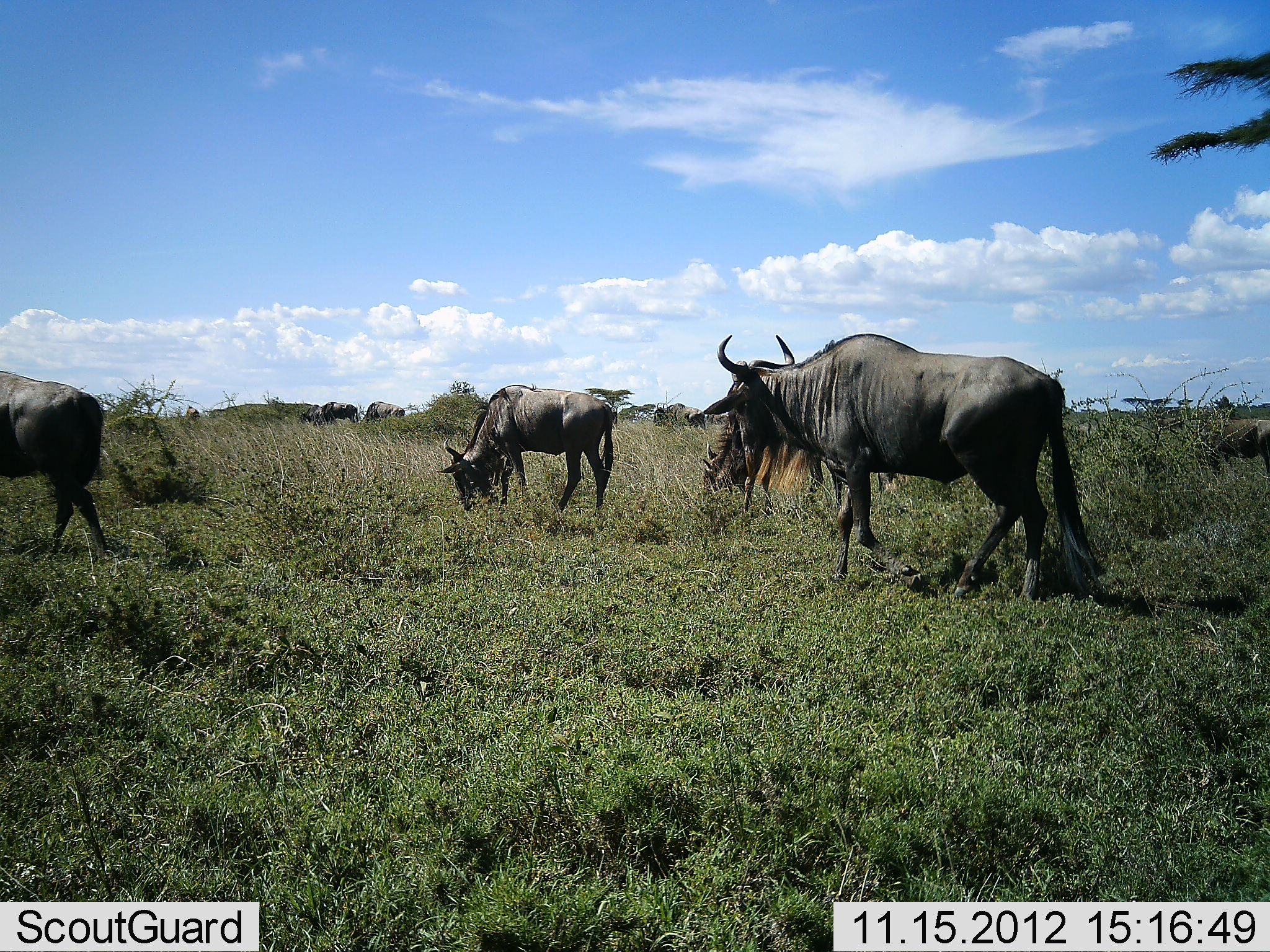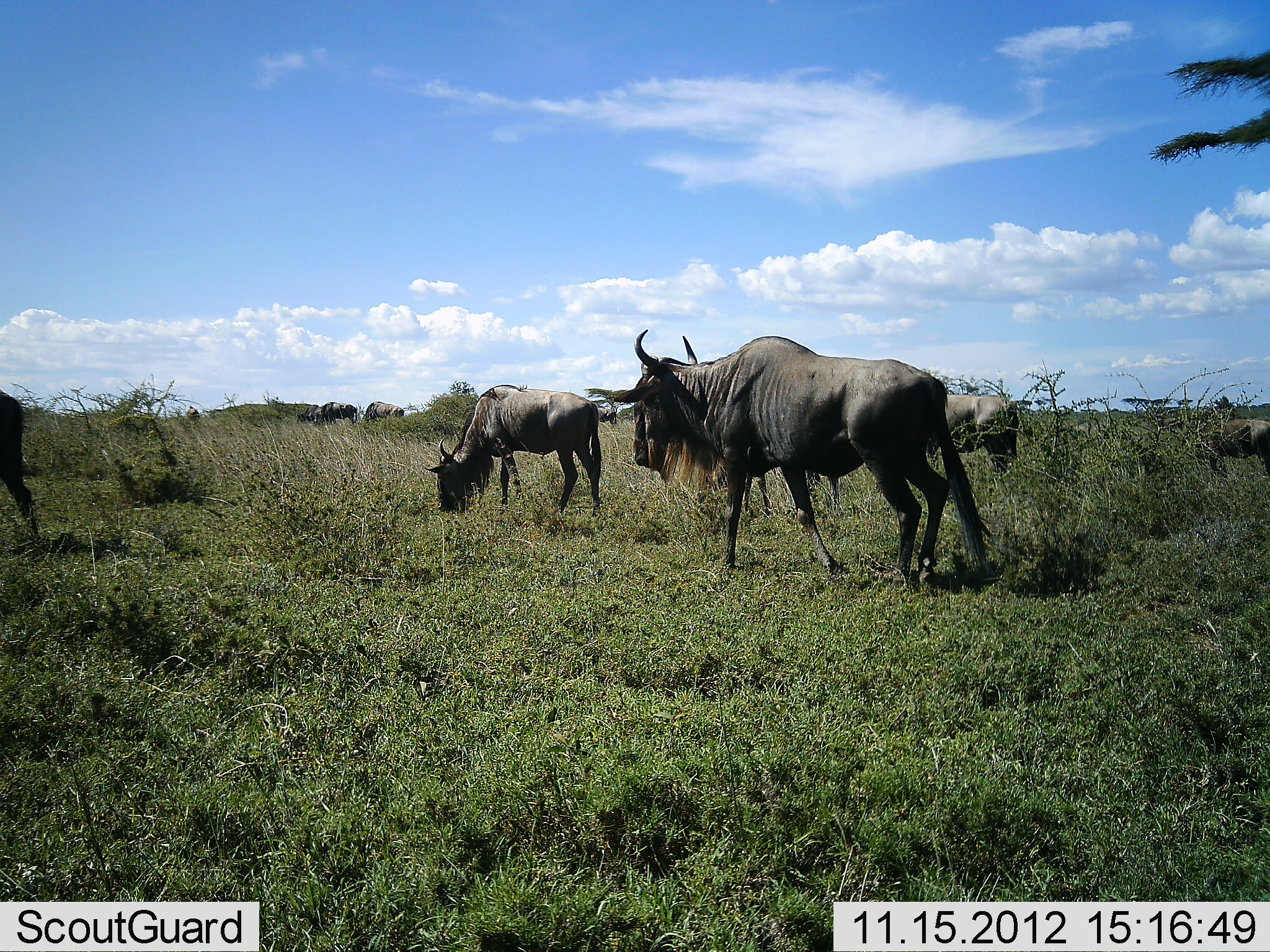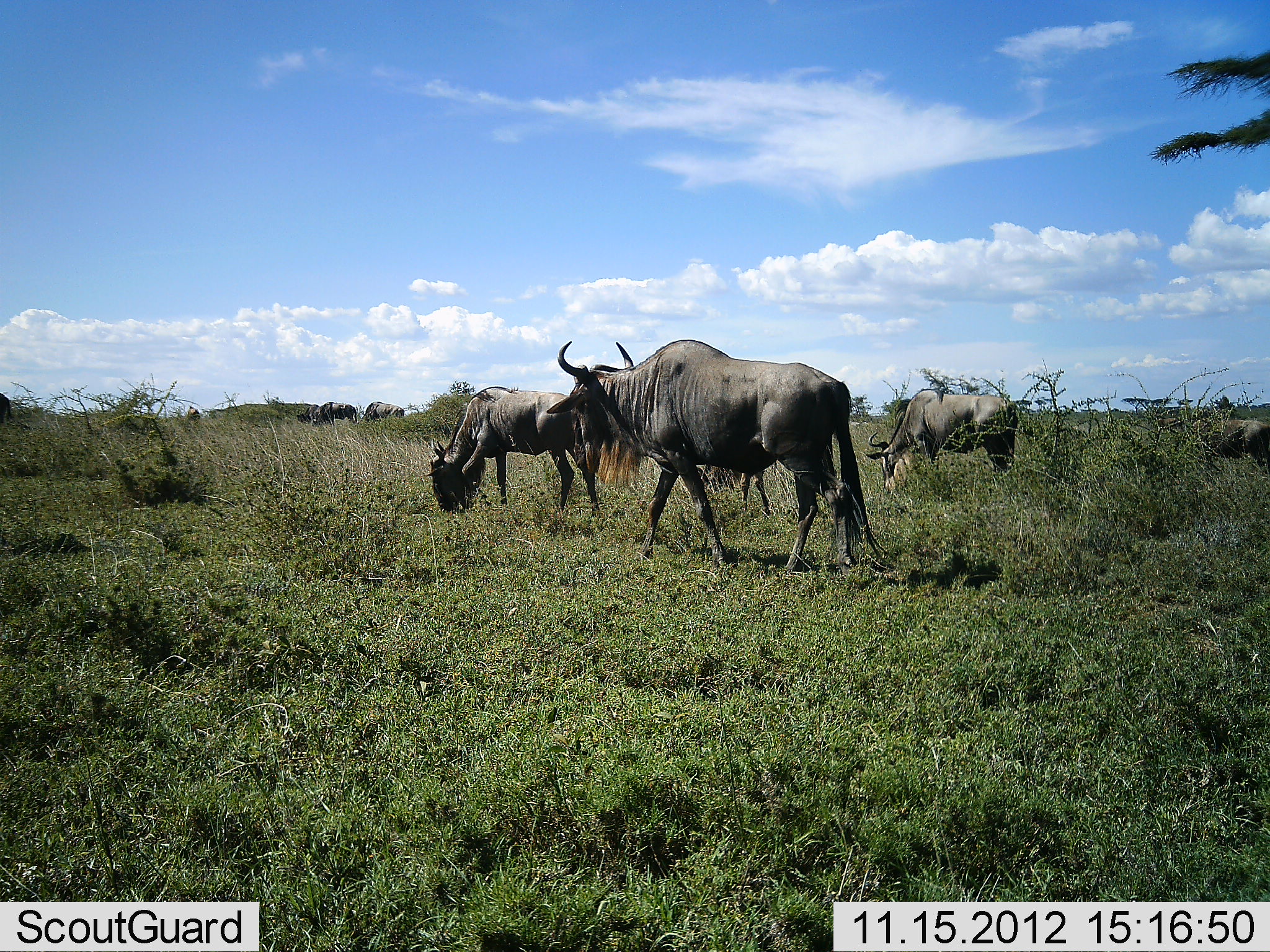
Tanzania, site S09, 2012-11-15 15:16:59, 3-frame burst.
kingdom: Animalia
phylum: Chordata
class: Mammalia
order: Artiodactyla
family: Bovidae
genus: Connochaetes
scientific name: Connochaetes taurinus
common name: blue wildebeest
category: wildebeest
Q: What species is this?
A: Wildebeest (blue wildebeest) (Connochaetes taurinus).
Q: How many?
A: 7.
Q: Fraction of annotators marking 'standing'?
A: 22%.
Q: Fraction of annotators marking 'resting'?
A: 0%.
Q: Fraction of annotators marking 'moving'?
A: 78%.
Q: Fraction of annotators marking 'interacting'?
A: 0%.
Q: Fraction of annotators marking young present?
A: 0%.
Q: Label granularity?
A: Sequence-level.